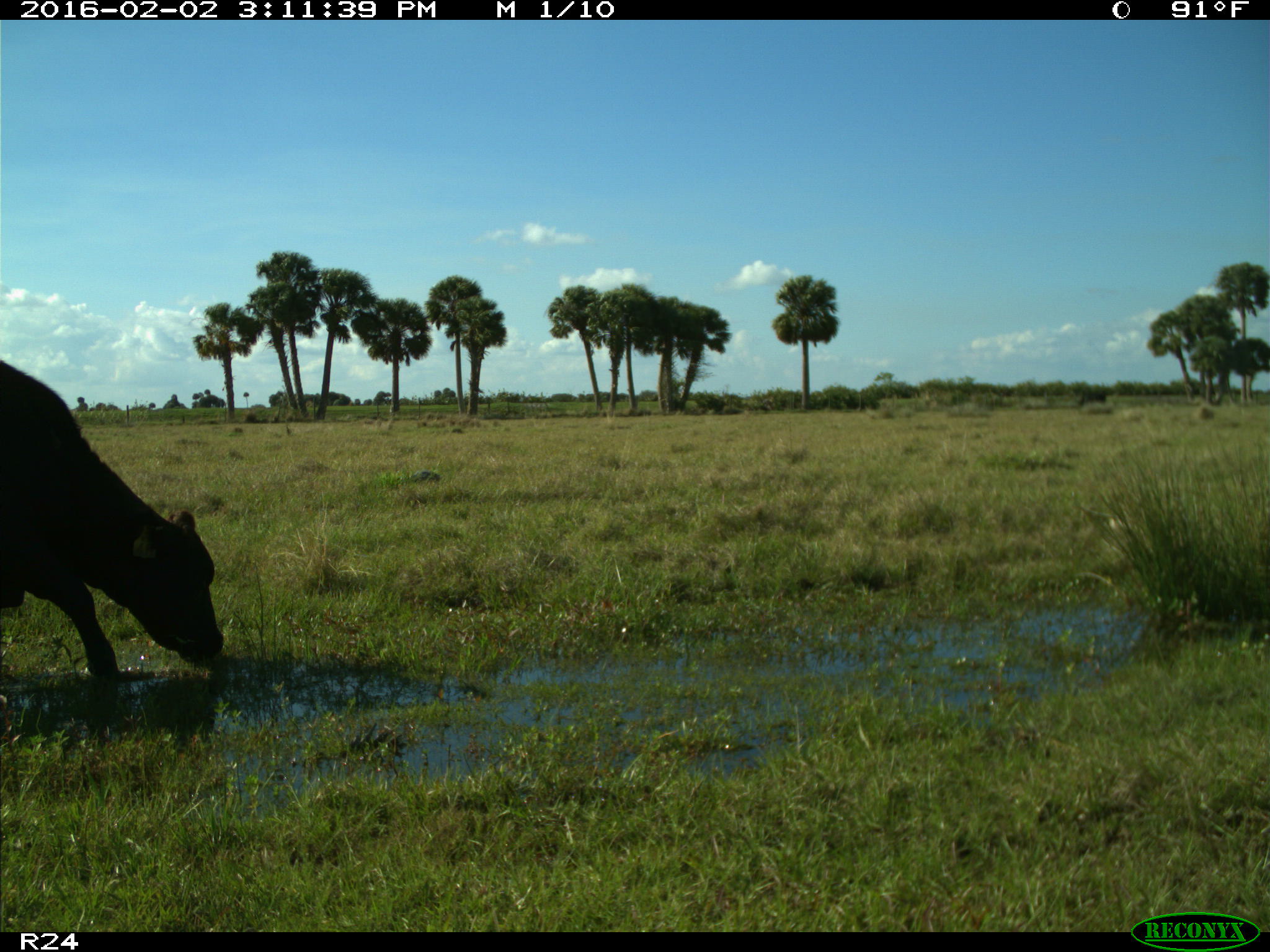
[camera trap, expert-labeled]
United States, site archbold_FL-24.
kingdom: Animalia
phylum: Chordata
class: Mammalia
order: Artiodactyla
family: Bovidae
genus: Bos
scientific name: Bos taurus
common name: domestic cow